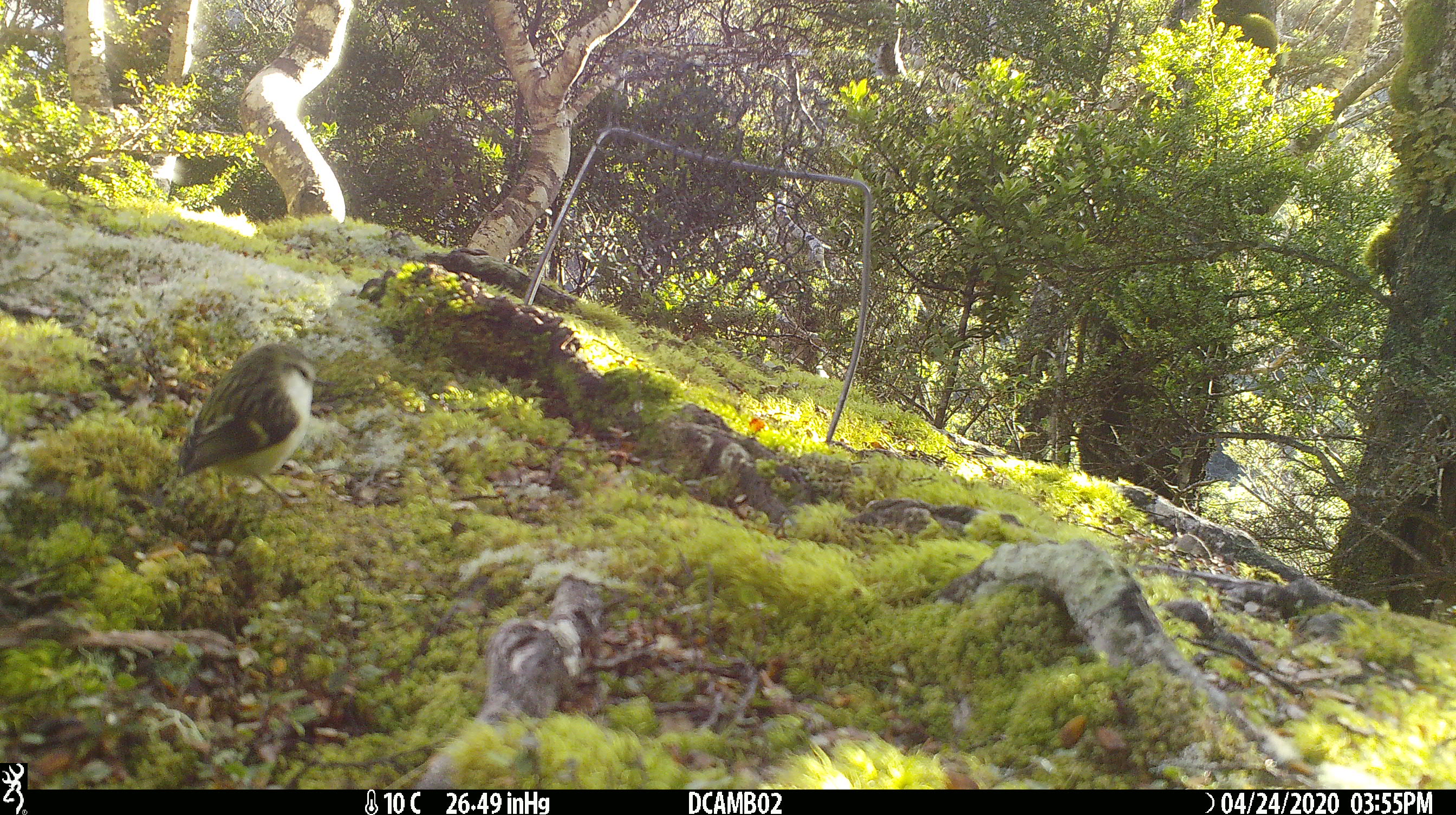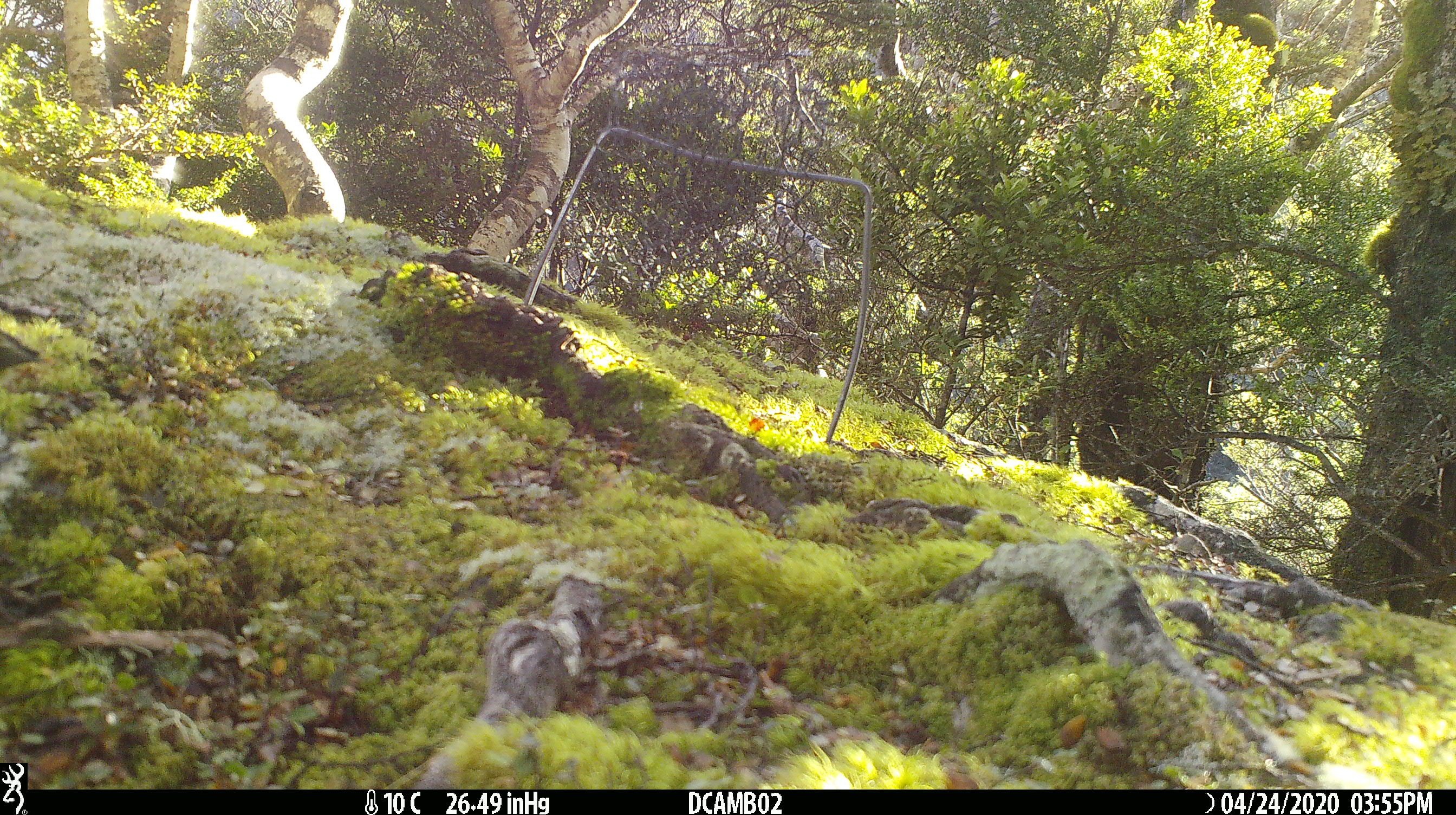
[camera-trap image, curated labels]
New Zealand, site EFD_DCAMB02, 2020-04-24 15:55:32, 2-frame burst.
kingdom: Animalia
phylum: Chordata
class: Aves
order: Passeriformes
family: Acanthisittidae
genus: Acanthisitta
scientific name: Acanthisitta chloris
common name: rifleman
Rifleman (Acanthisitta chloris).